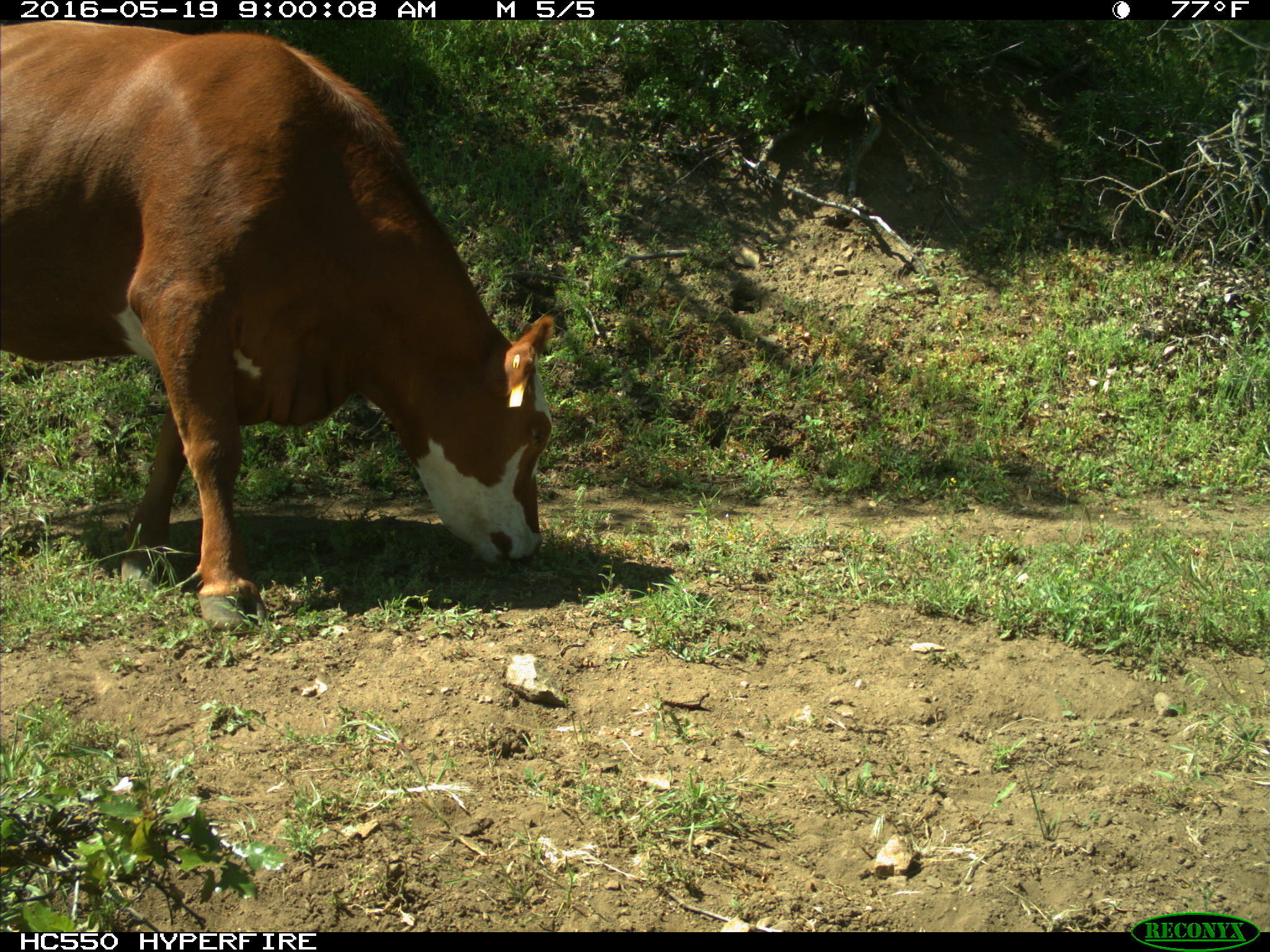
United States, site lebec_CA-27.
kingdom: Animalia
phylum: Chordata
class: Mammalia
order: Artiodactyla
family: Bovidae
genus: Bos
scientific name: Bos taurus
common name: domestic cow